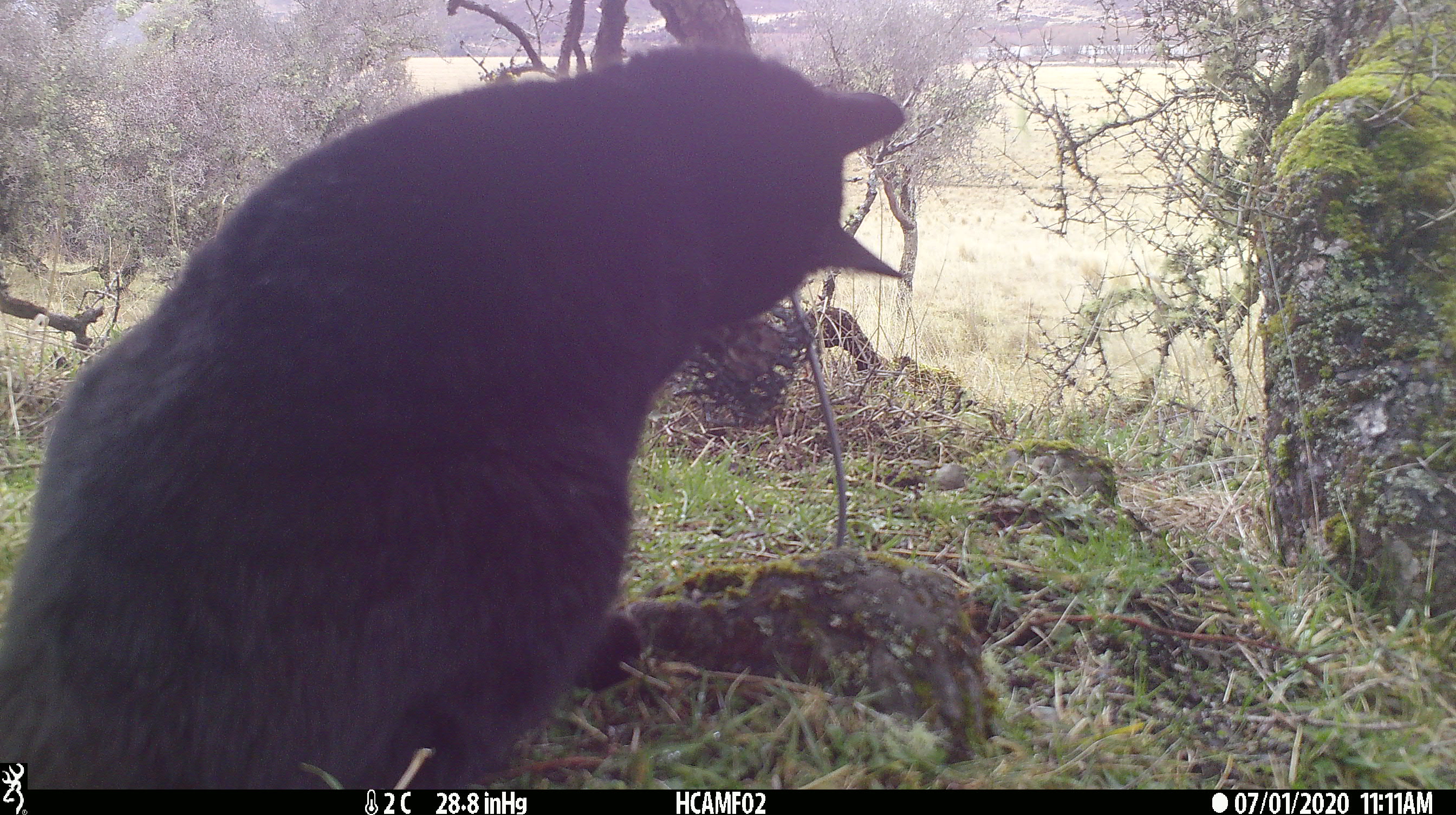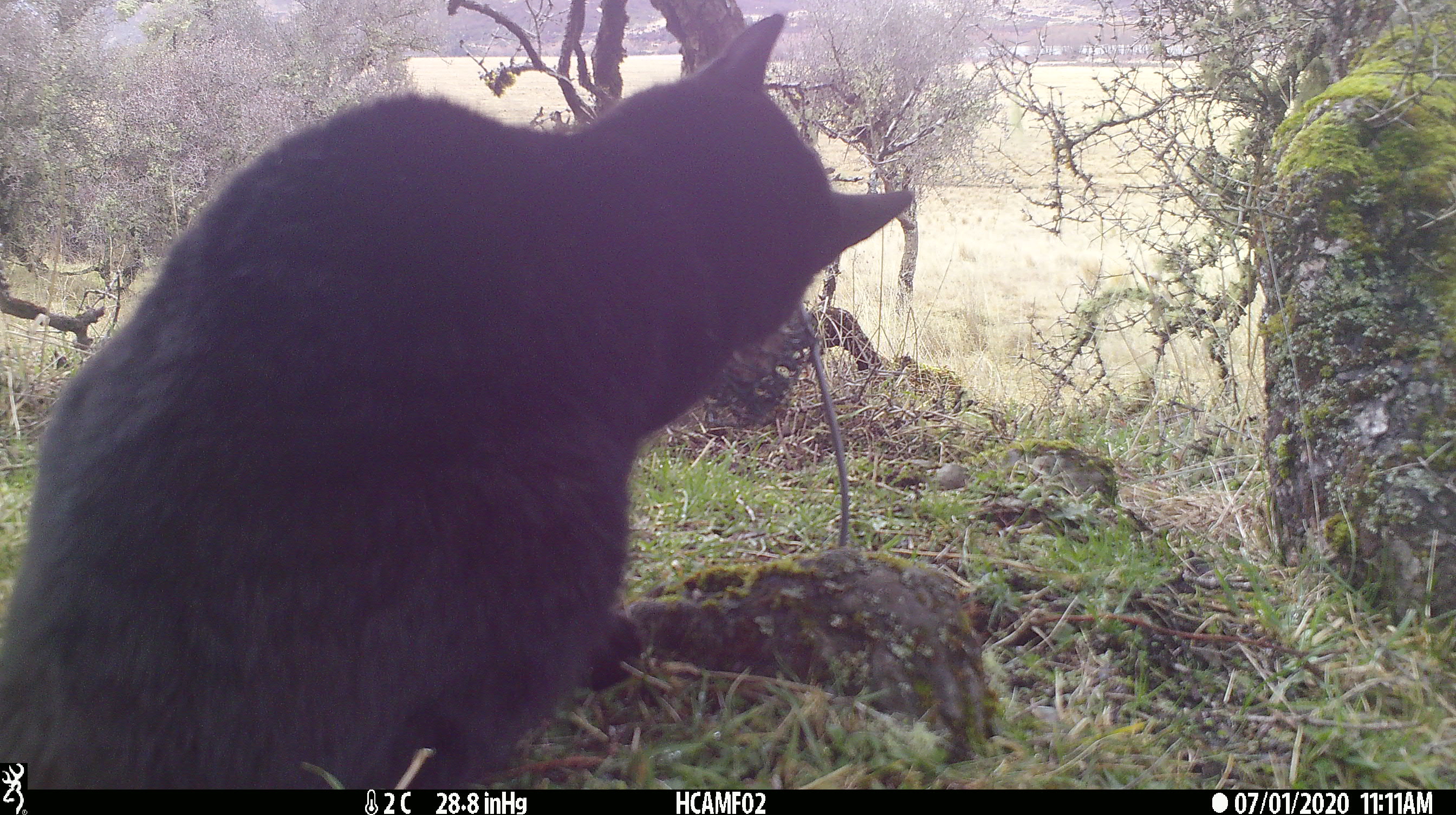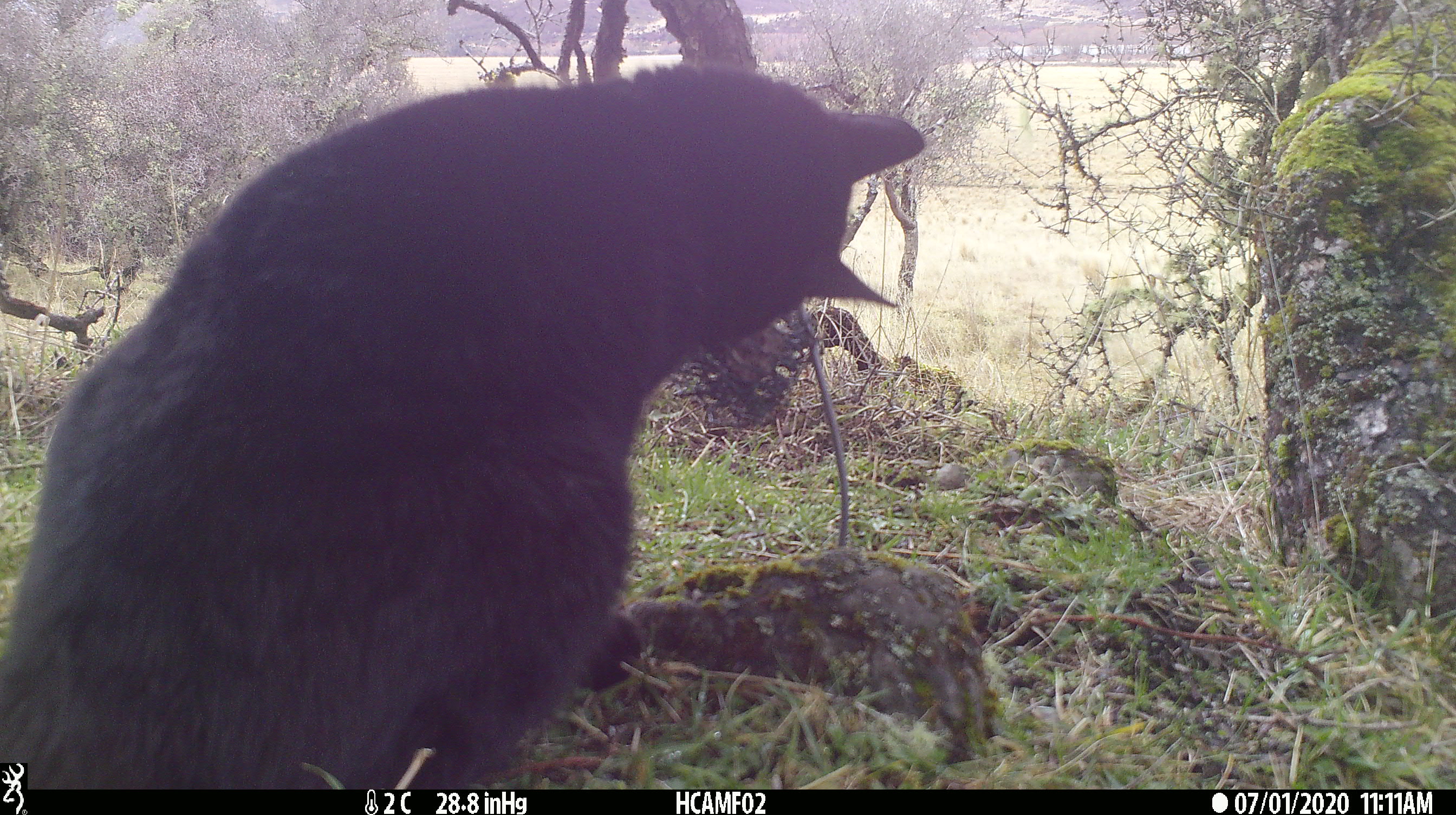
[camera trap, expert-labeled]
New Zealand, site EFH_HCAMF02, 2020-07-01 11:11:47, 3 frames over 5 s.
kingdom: Animalia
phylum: Chordata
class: Mammalia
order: Carnivora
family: Felidae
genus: Felis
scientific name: Felis catus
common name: domestic cat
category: cat